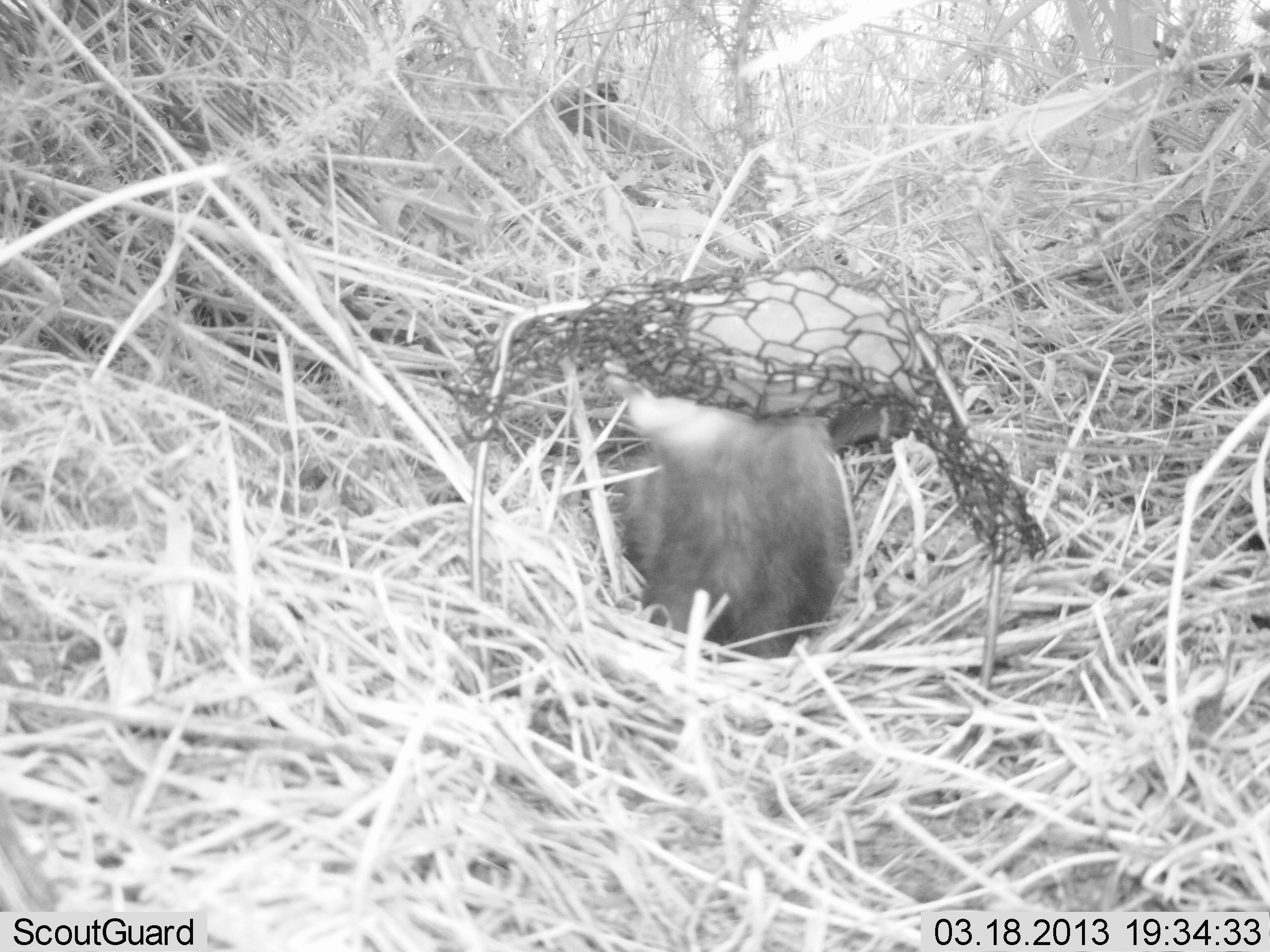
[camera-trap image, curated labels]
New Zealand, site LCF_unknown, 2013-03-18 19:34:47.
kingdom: Animalia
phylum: Chordata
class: Mammalia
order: Carnivora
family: Mustelidae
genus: Mustela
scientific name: Mustela furo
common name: ferret